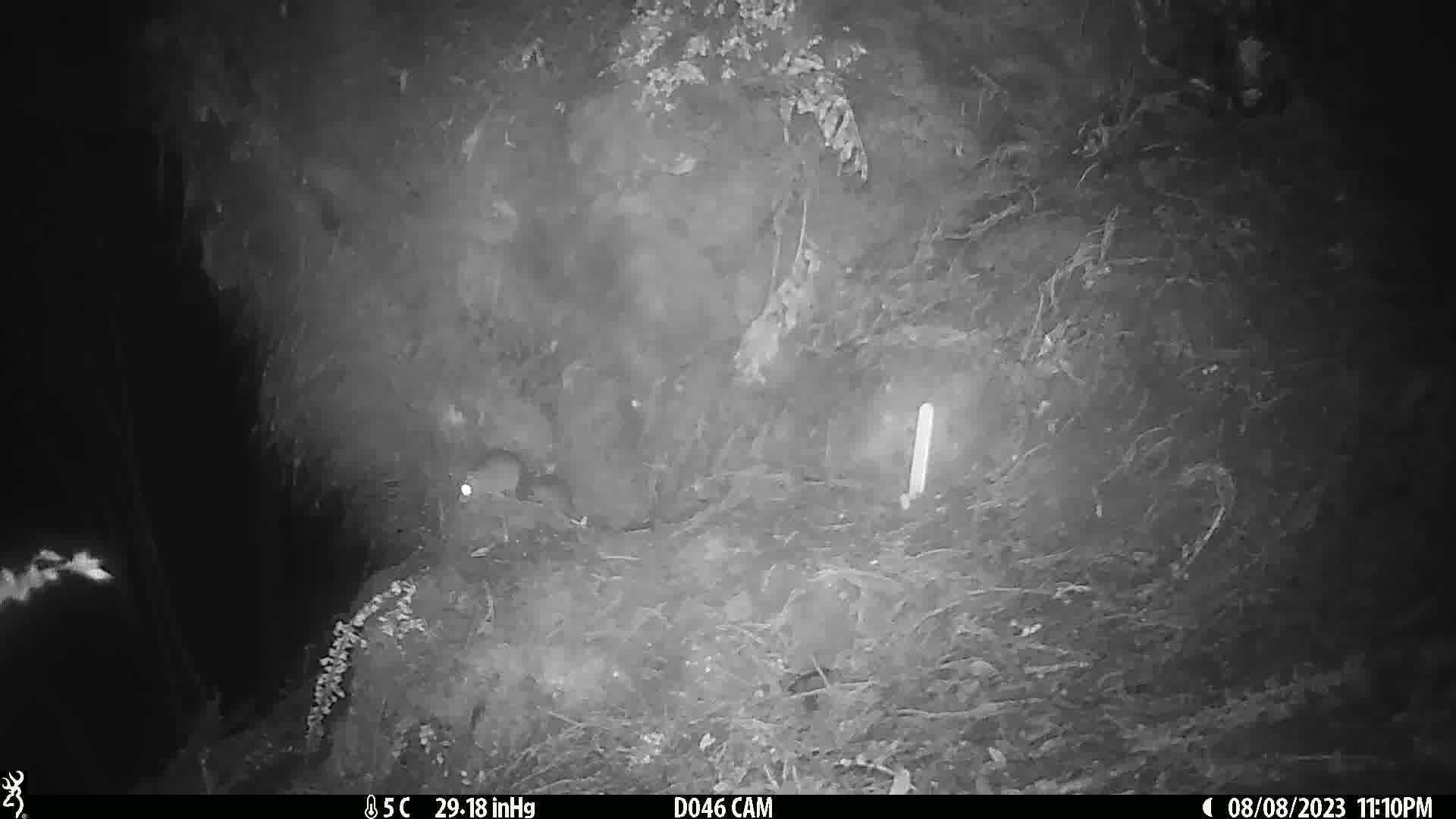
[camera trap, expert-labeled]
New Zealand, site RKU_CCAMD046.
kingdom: Animalia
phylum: Chordata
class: Mammalia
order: Rodentia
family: Muridae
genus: Rattus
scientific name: Rattus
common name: rat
Rat (Rattus).